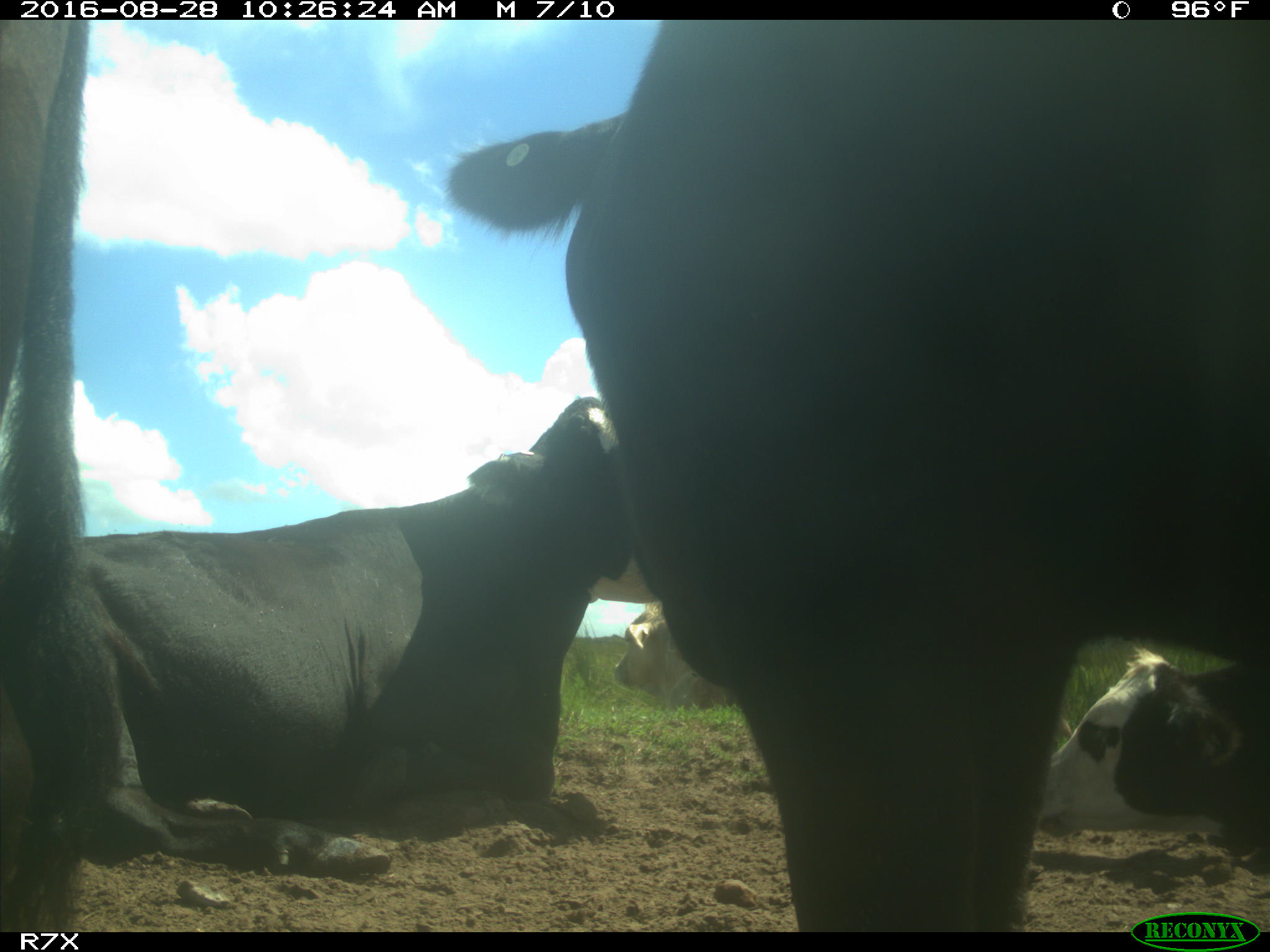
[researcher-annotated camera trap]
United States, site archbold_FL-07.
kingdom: Animalia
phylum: Chordata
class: Mammalia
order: Artiodactyla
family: Bovidae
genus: Bos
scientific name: Bos taurus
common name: domestic cow